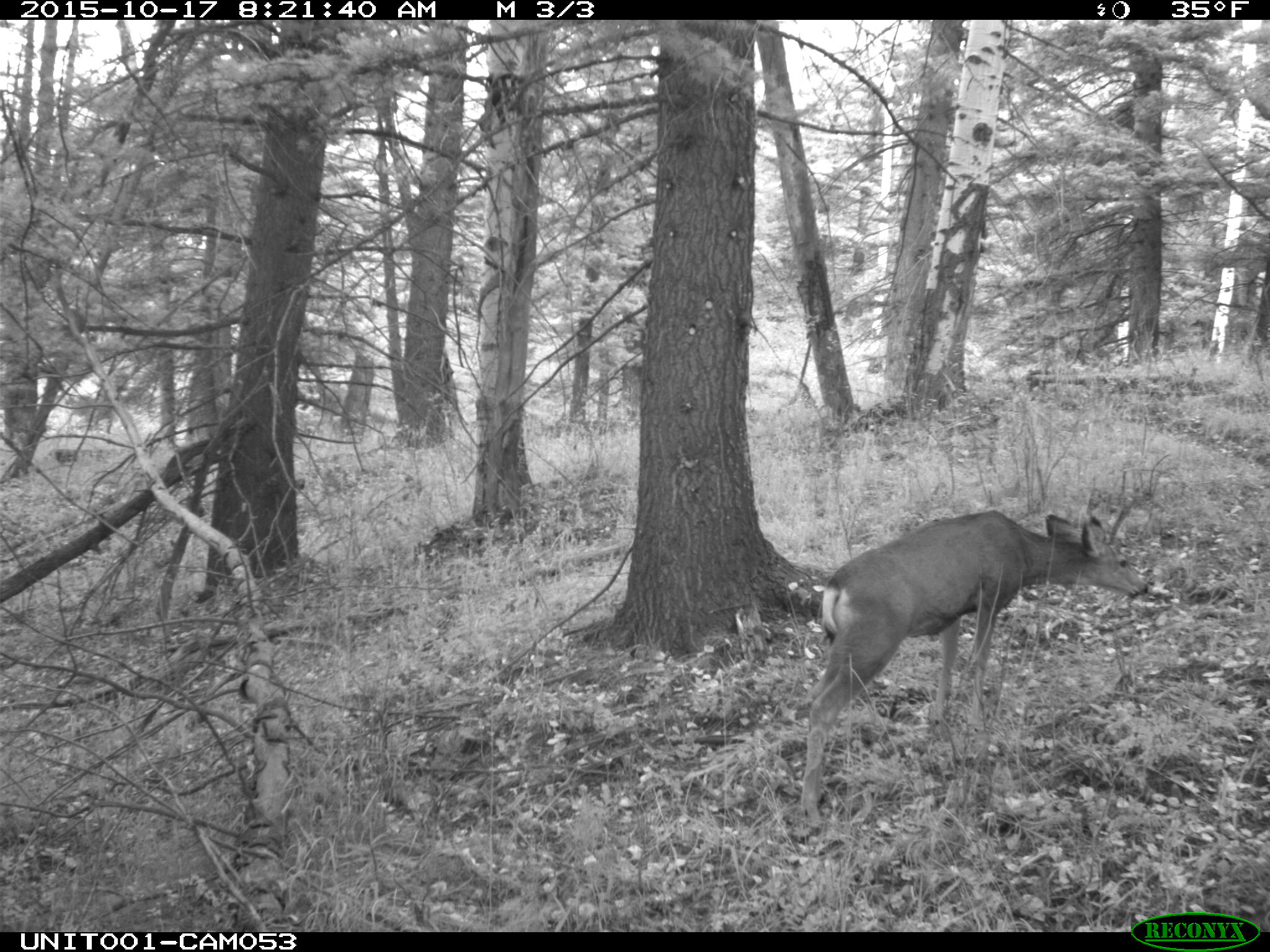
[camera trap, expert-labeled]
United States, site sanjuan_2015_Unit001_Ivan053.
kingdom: Animalia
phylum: Chordata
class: Mammalia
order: Artiodactyla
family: Cervidae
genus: Odocoileus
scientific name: Odocoileus hemionus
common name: mule deer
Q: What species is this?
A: Odocoileus hemionus (mule deer).